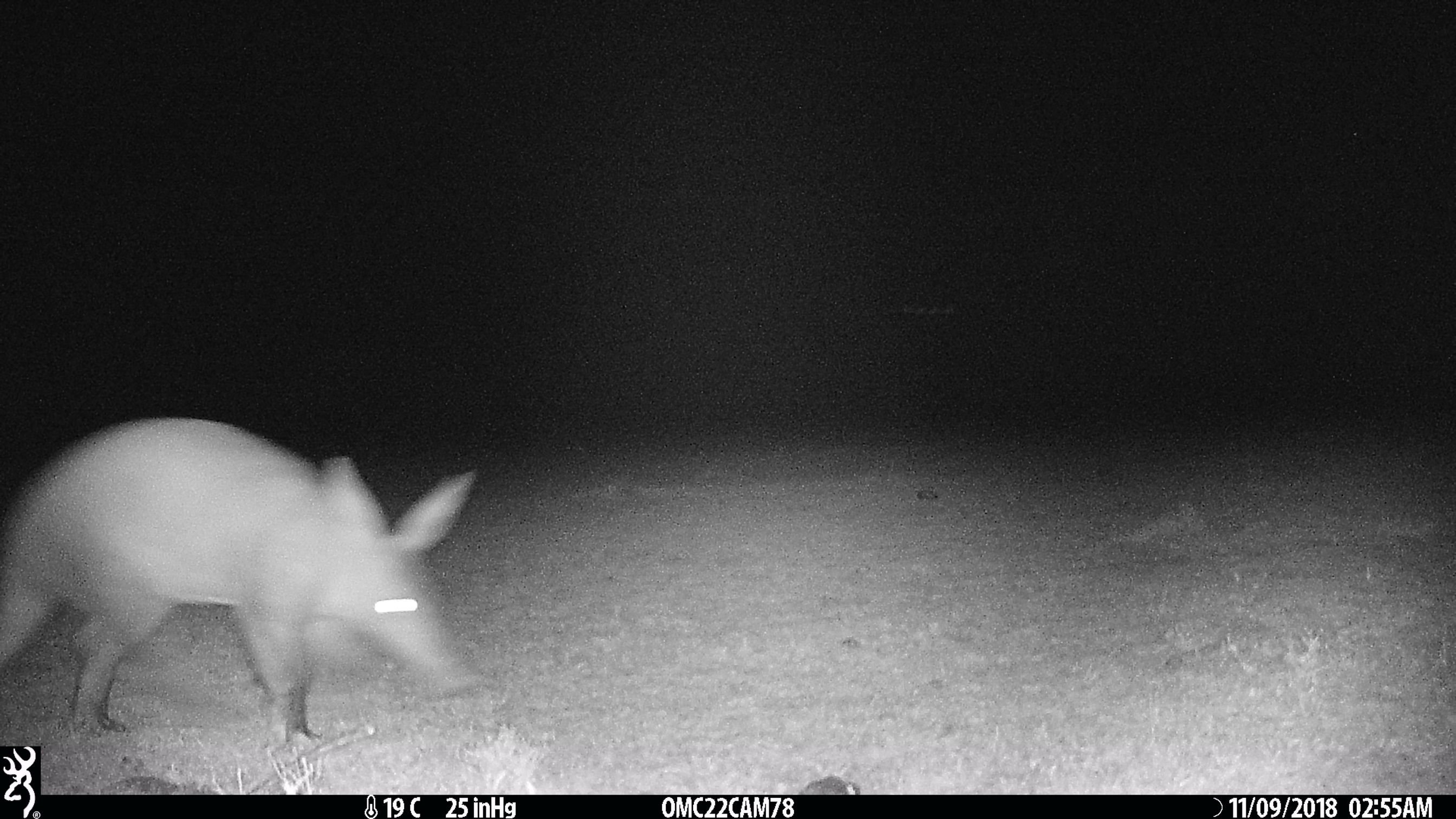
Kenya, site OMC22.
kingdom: Animalia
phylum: Chordata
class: Mammalia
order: Tubulidentata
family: Orycteropodidae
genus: Orycteropus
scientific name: Orycteropus afer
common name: aardvark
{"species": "aardvark (Orycteropus afer)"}